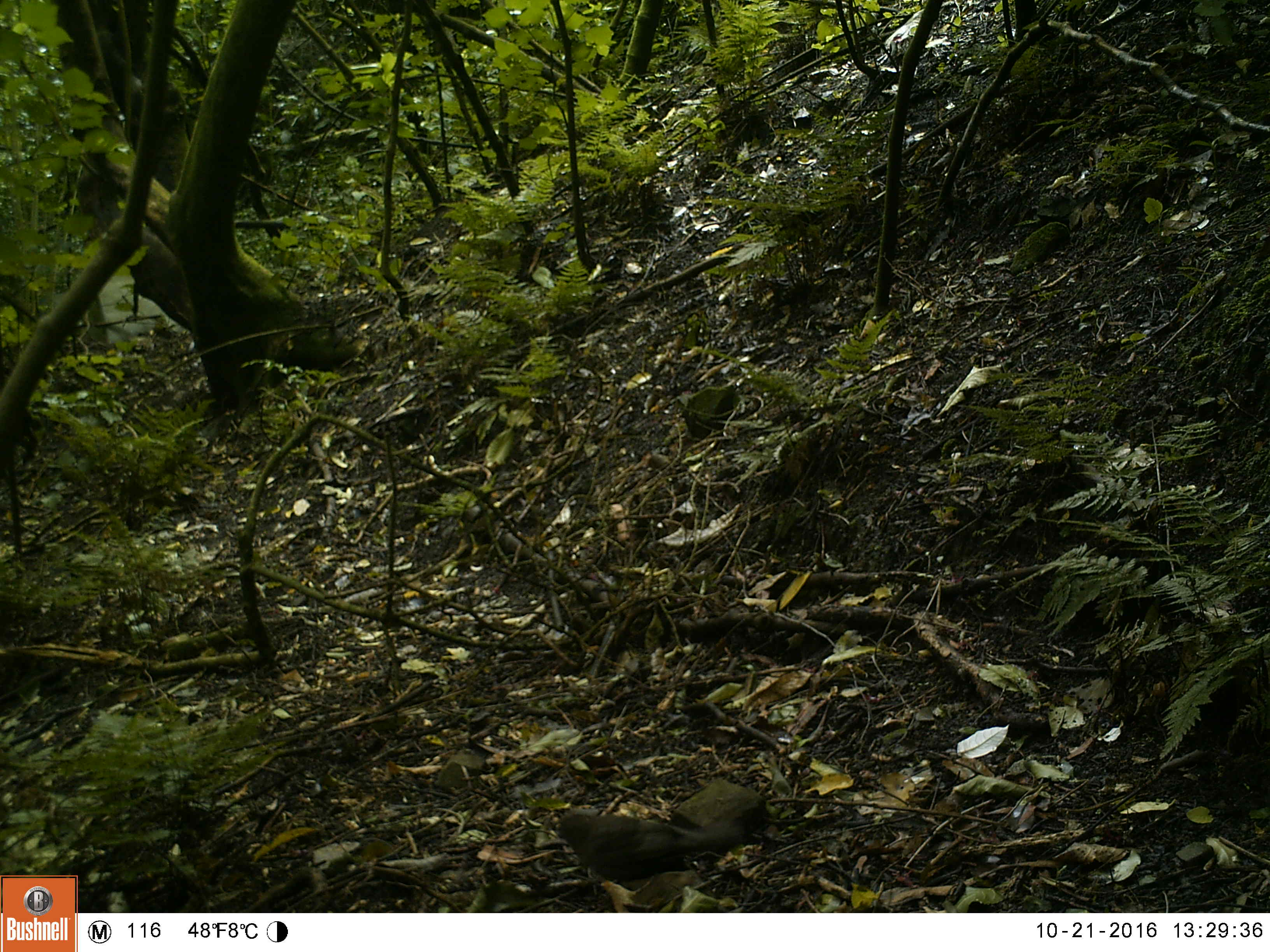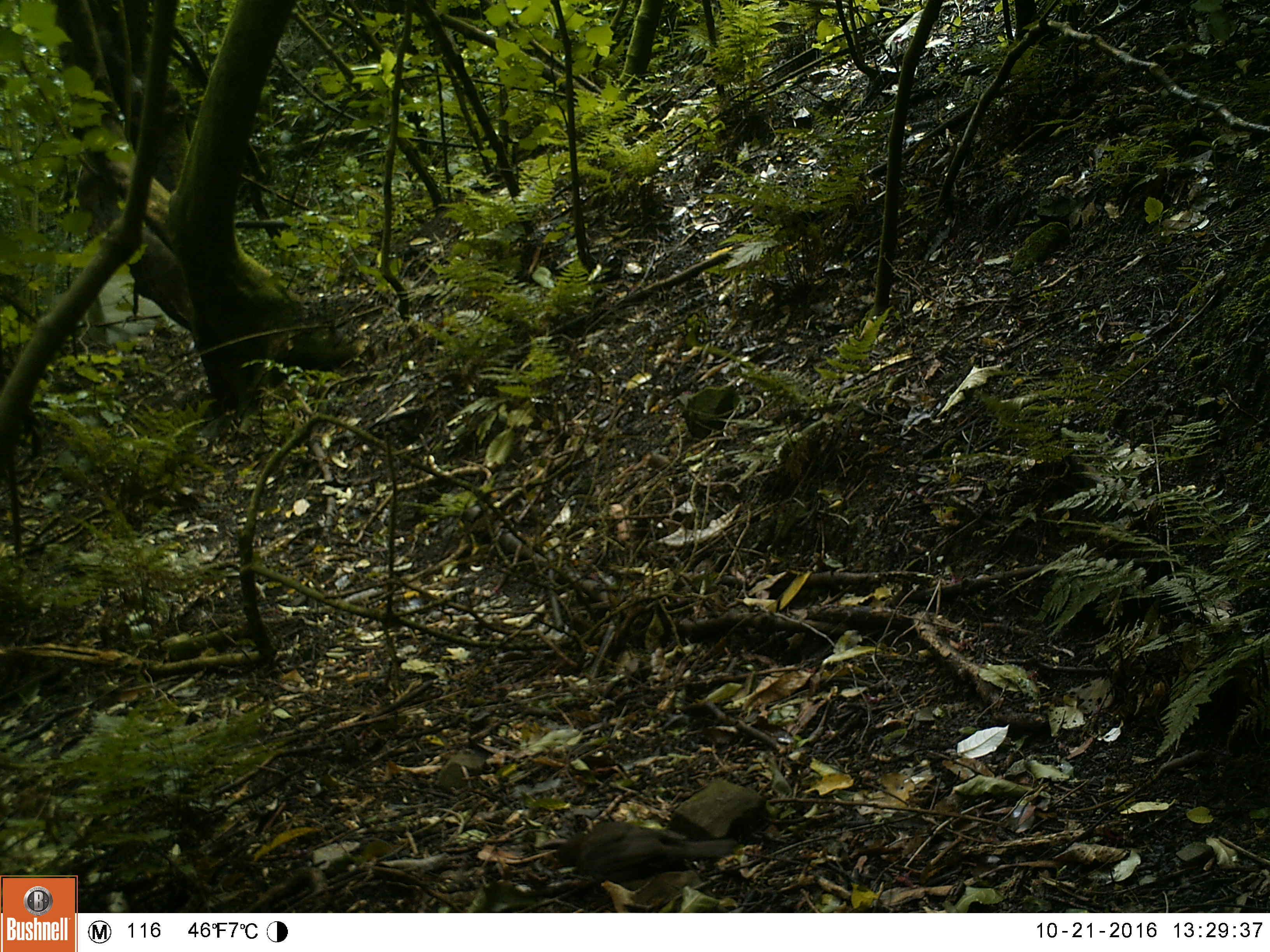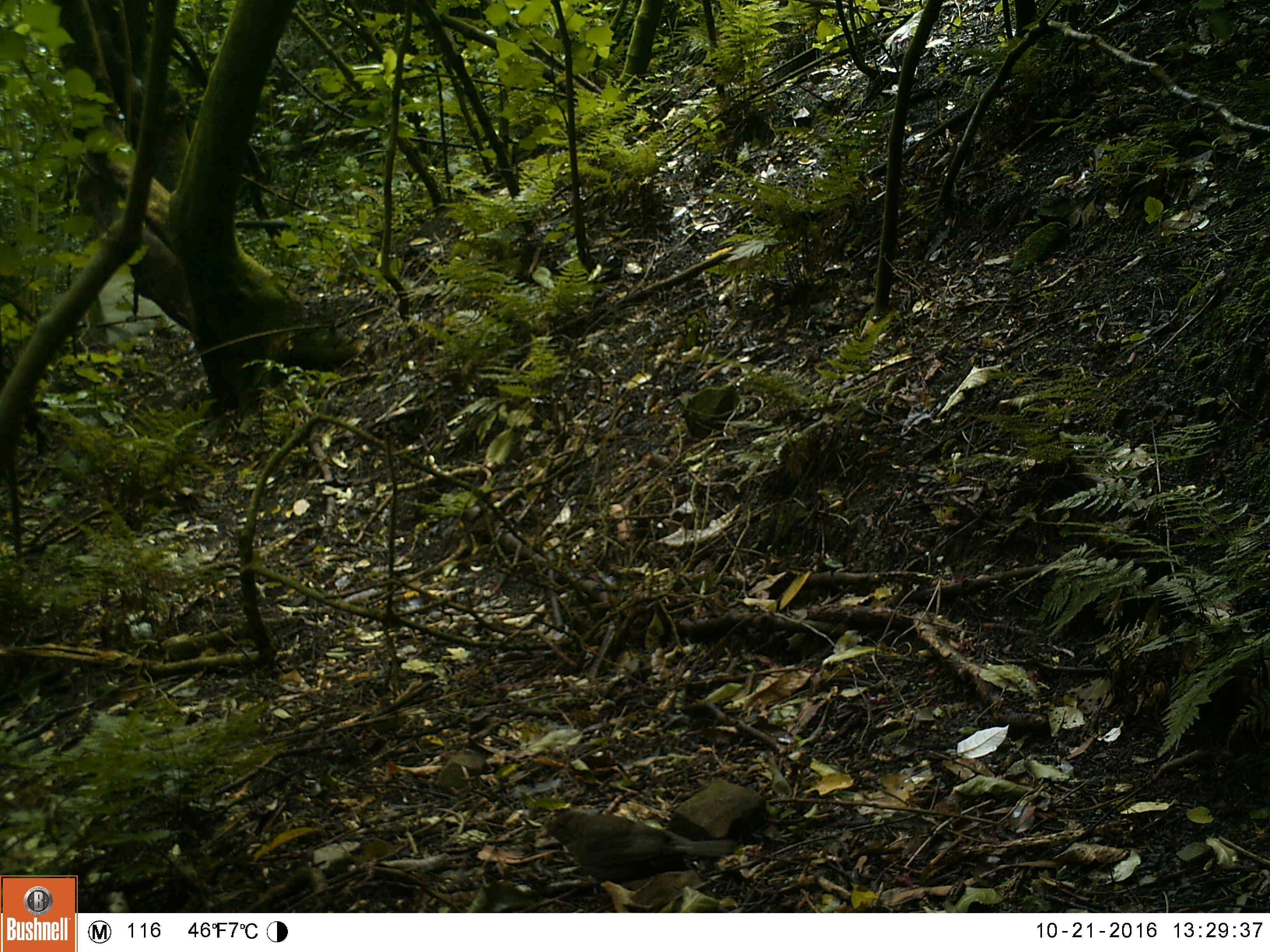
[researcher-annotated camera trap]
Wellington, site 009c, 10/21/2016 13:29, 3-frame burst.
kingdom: Animalia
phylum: Chordata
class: Aves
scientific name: Aves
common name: bird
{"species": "bird (Aves)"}